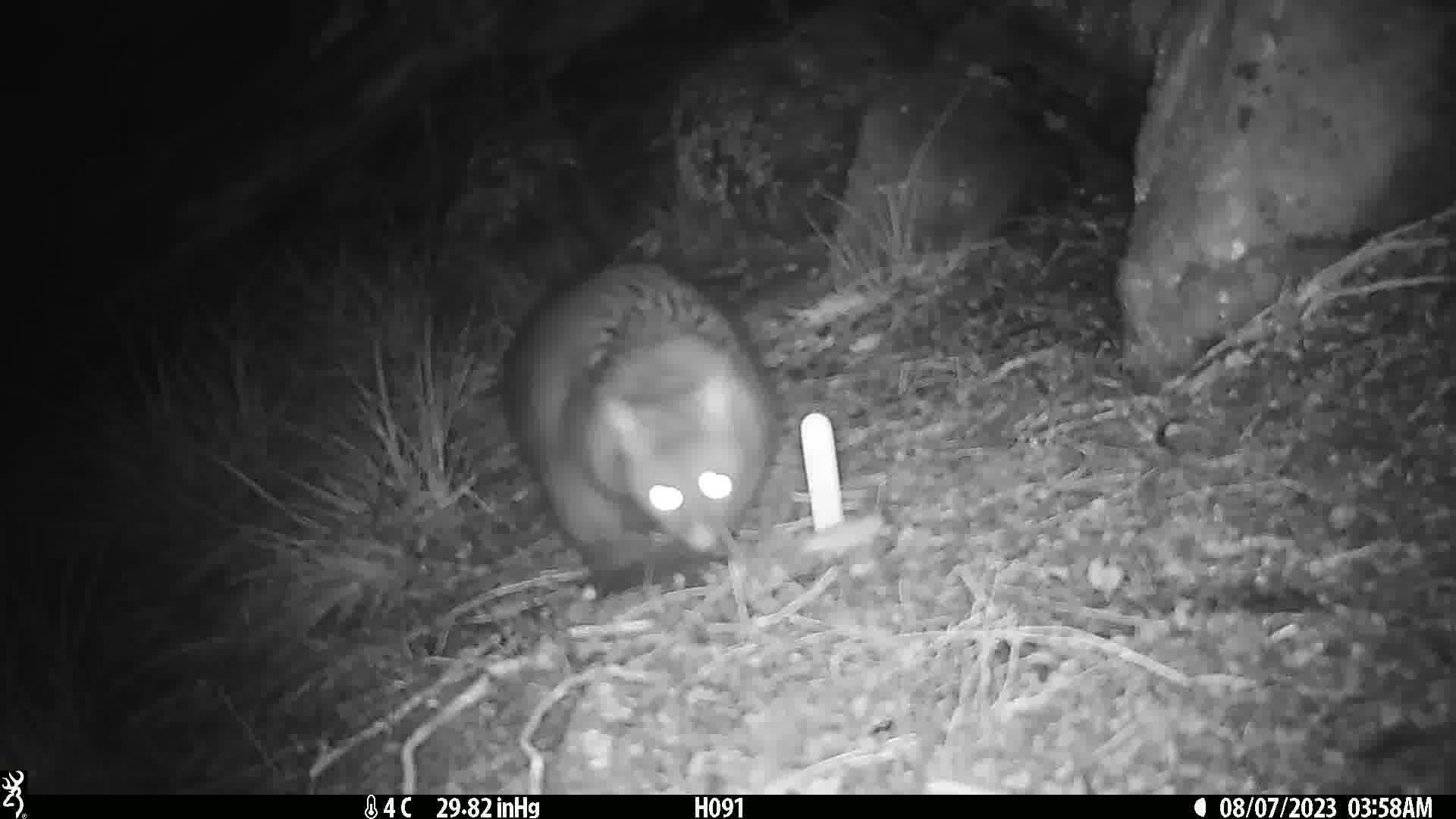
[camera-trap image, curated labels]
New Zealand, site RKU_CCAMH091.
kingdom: Animalia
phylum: Chordata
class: Mammalia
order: Diprotodontia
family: Phalangeridae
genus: Trichosurus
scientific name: Trichosurus vulpecula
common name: common brushtail possum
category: possum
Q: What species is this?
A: Possum (common brushtail possum) (Trichosurus vulpecula).